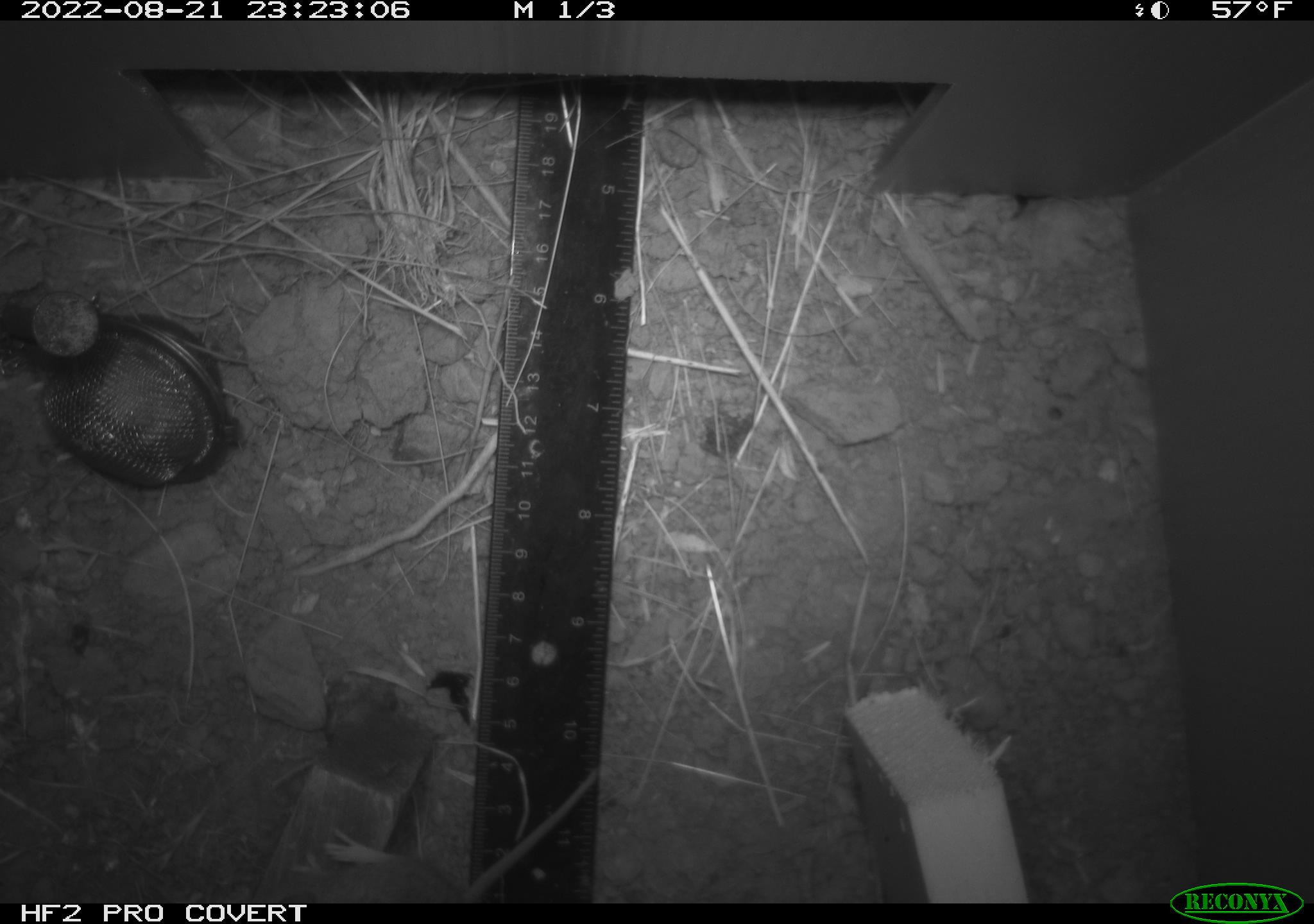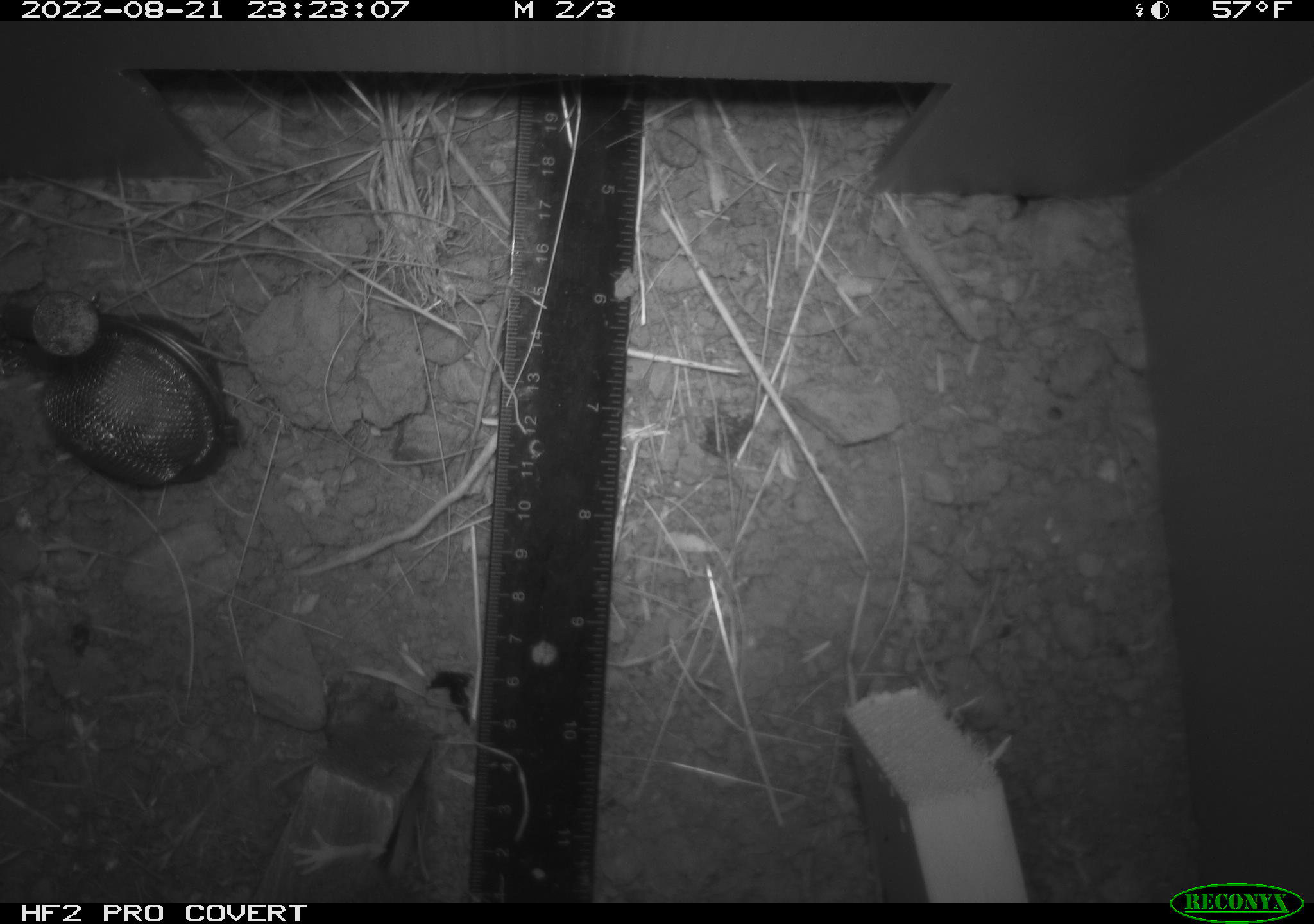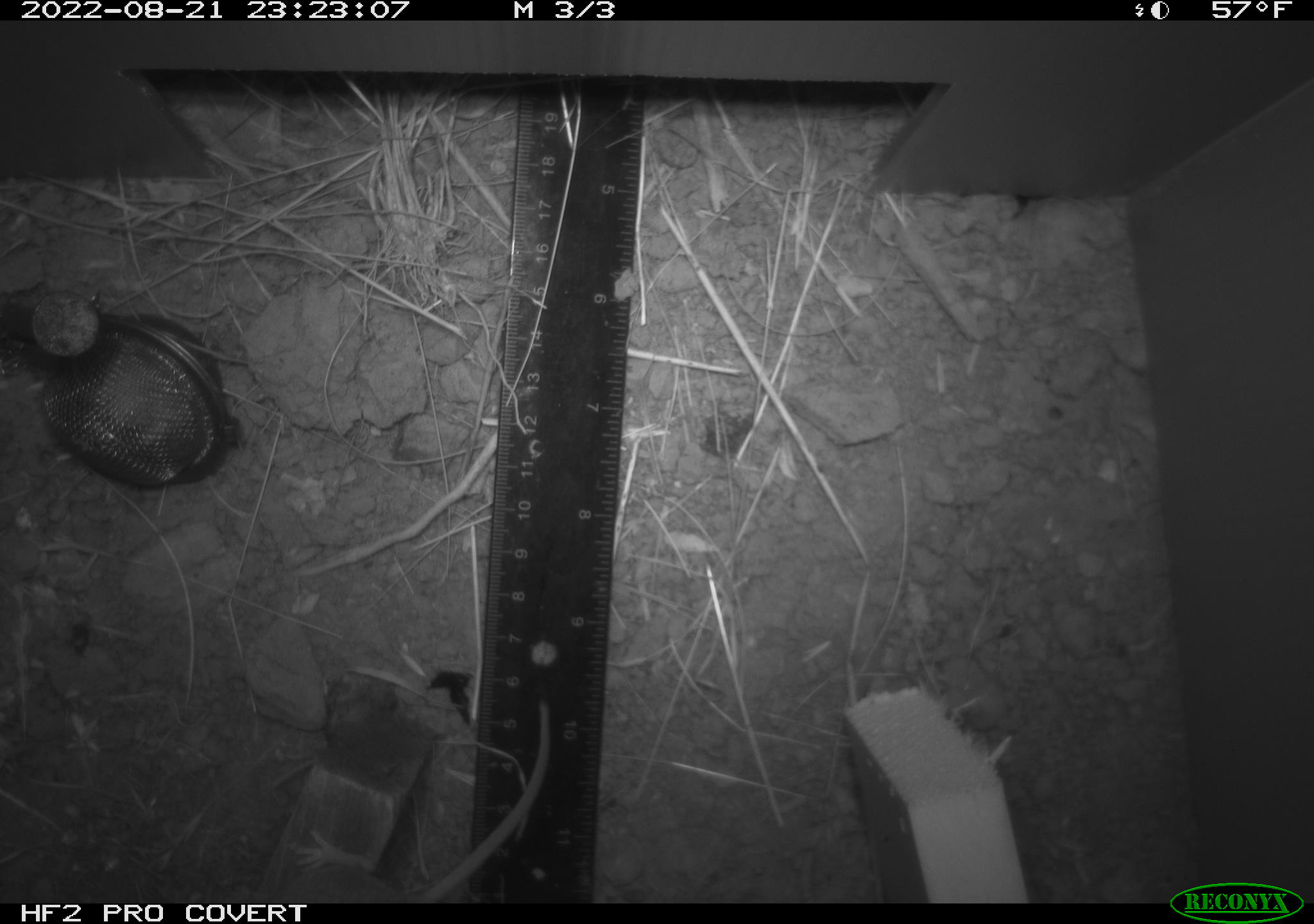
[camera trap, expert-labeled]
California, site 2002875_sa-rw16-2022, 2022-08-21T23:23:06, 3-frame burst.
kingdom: Animalia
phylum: Chordata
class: Mammalia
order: Rodentia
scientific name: Rodentia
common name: mouse species